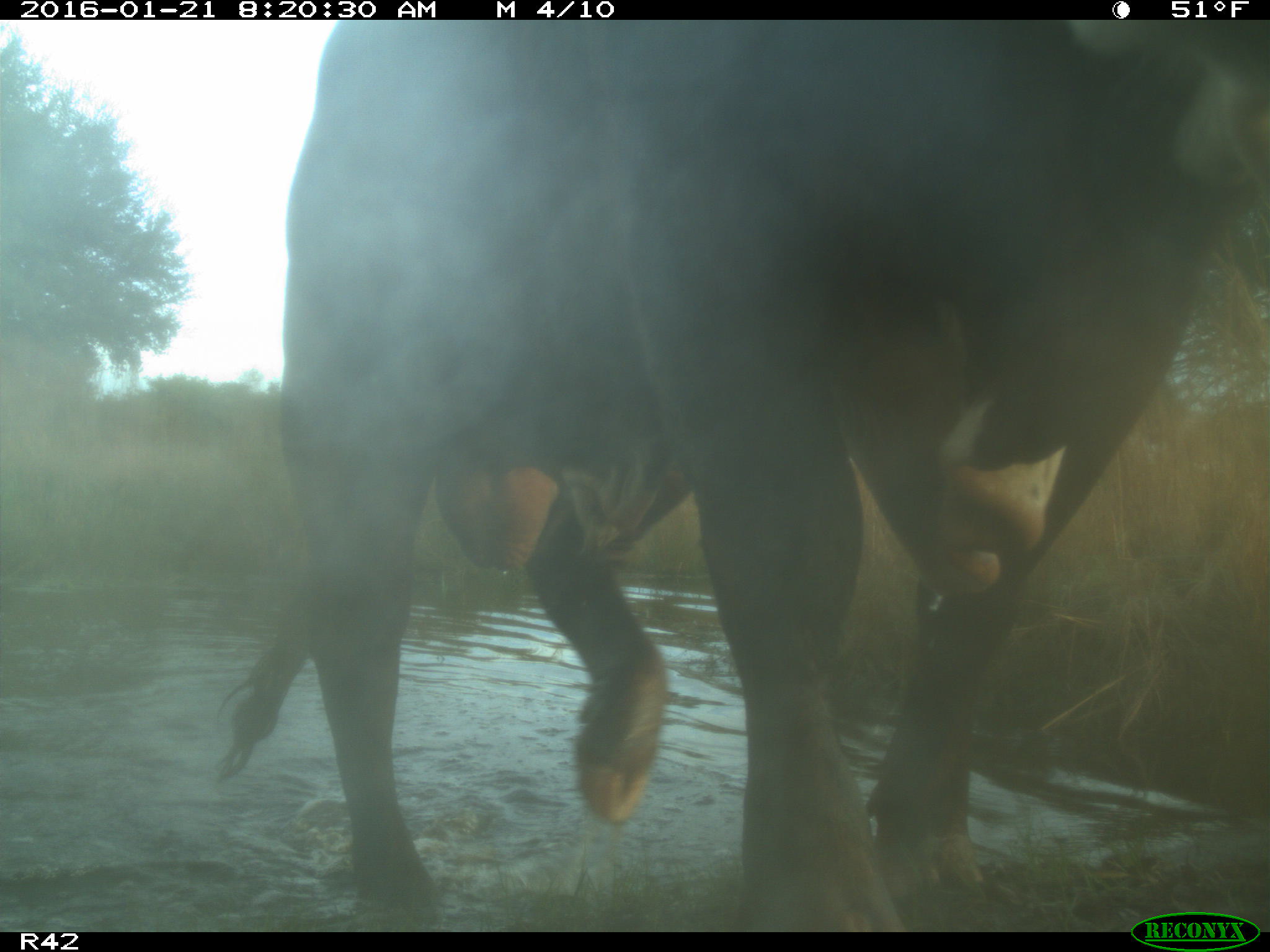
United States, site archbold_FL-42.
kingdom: Animalia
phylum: Chordata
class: Mammalia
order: Artiodactyla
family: Bovidae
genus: Bos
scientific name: Bos taurus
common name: domestic cow